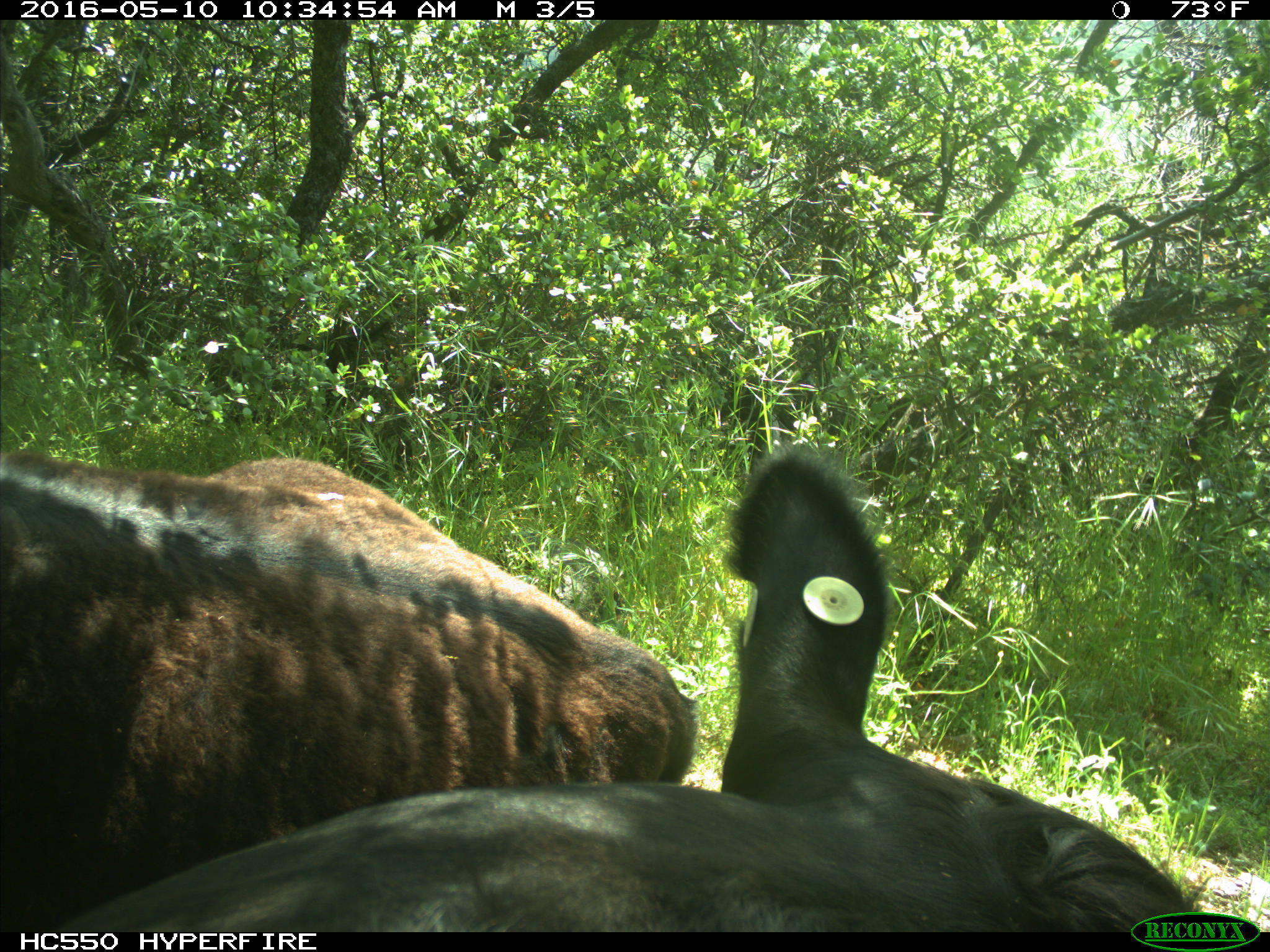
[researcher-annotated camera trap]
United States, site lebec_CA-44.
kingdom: Animalia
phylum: Chordata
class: Mammalia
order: Artiodactyla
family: Bovidae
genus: Bos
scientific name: Bos taurus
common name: domestic cow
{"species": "Bos taurus (domestic cow)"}